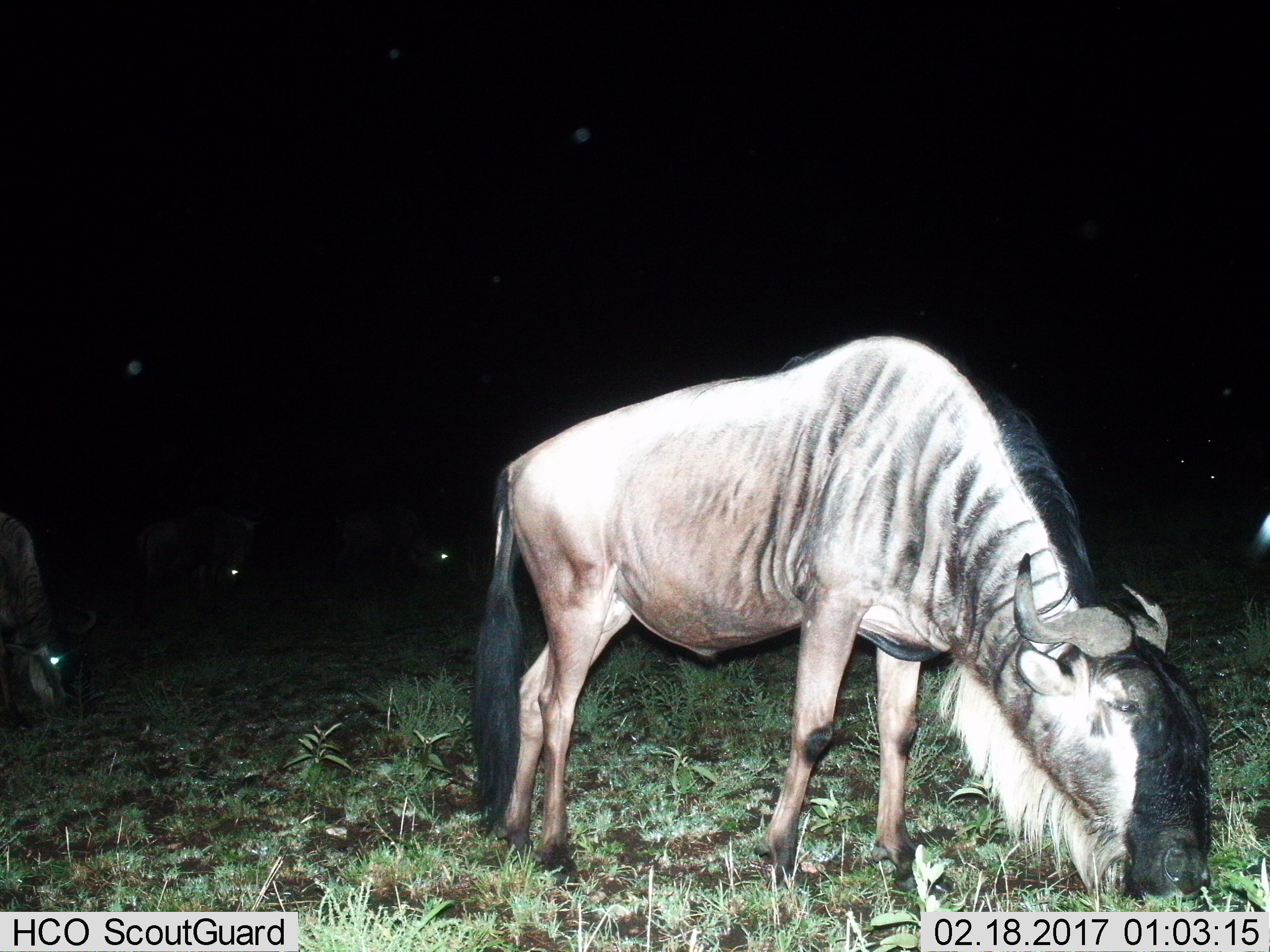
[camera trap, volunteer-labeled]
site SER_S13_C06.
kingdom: Animalia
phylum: Chordata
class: Mammalia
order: Artiodactyla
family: Bovidae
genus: Connochaetes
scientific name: Connochaetes taurinus taurinus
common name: blue wildebeest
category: wildebeestblue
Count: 4.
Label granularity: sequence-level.